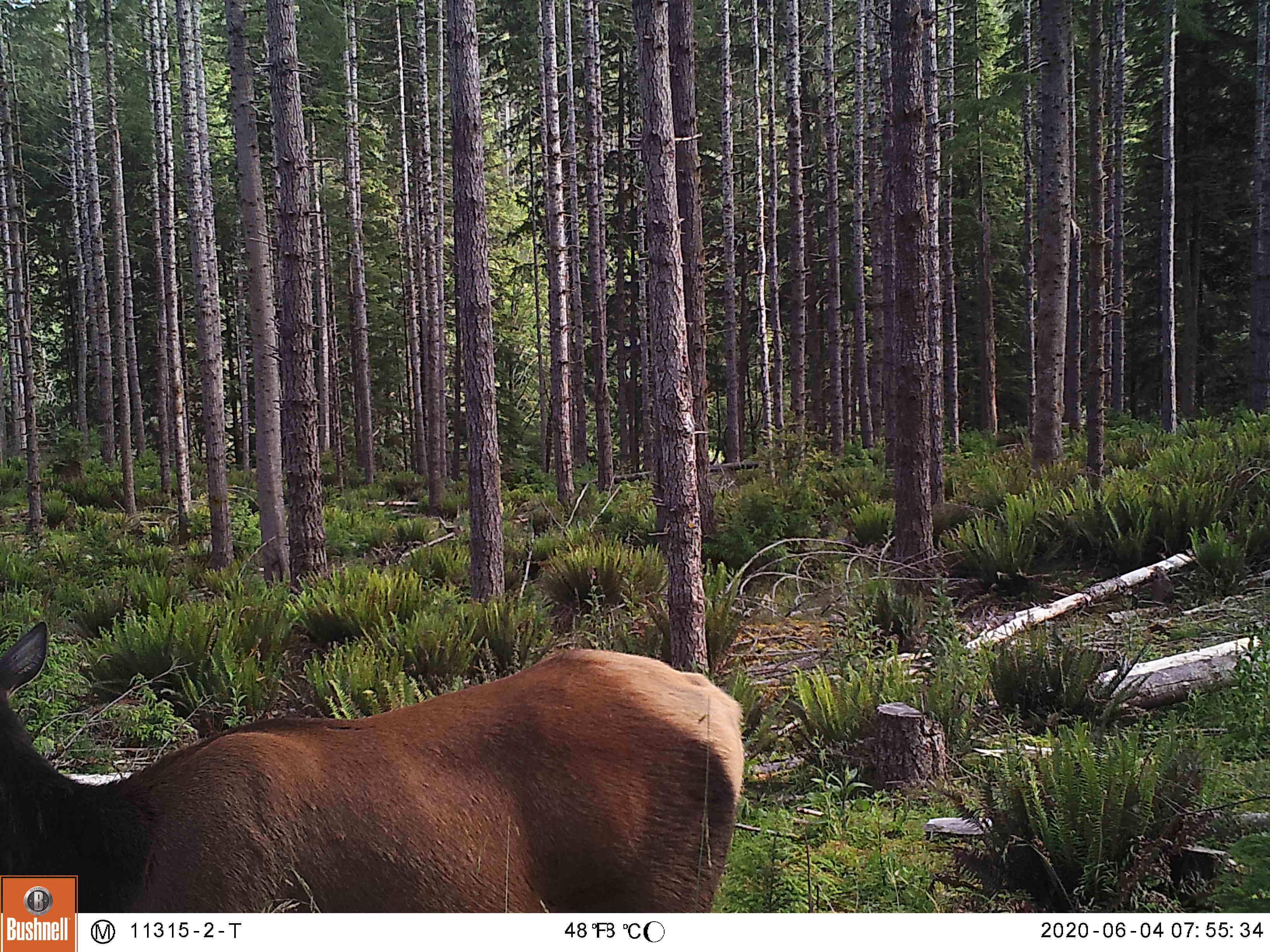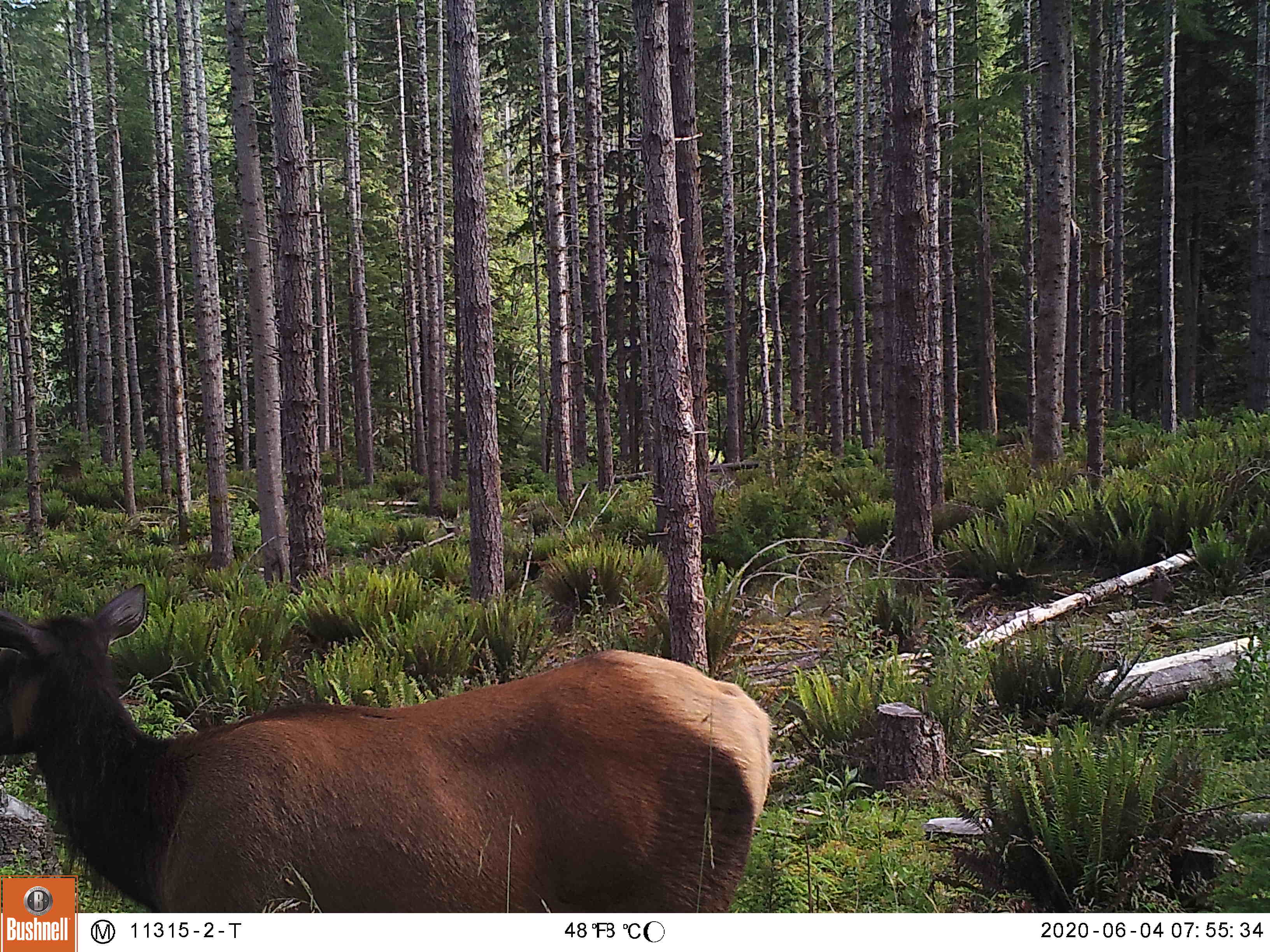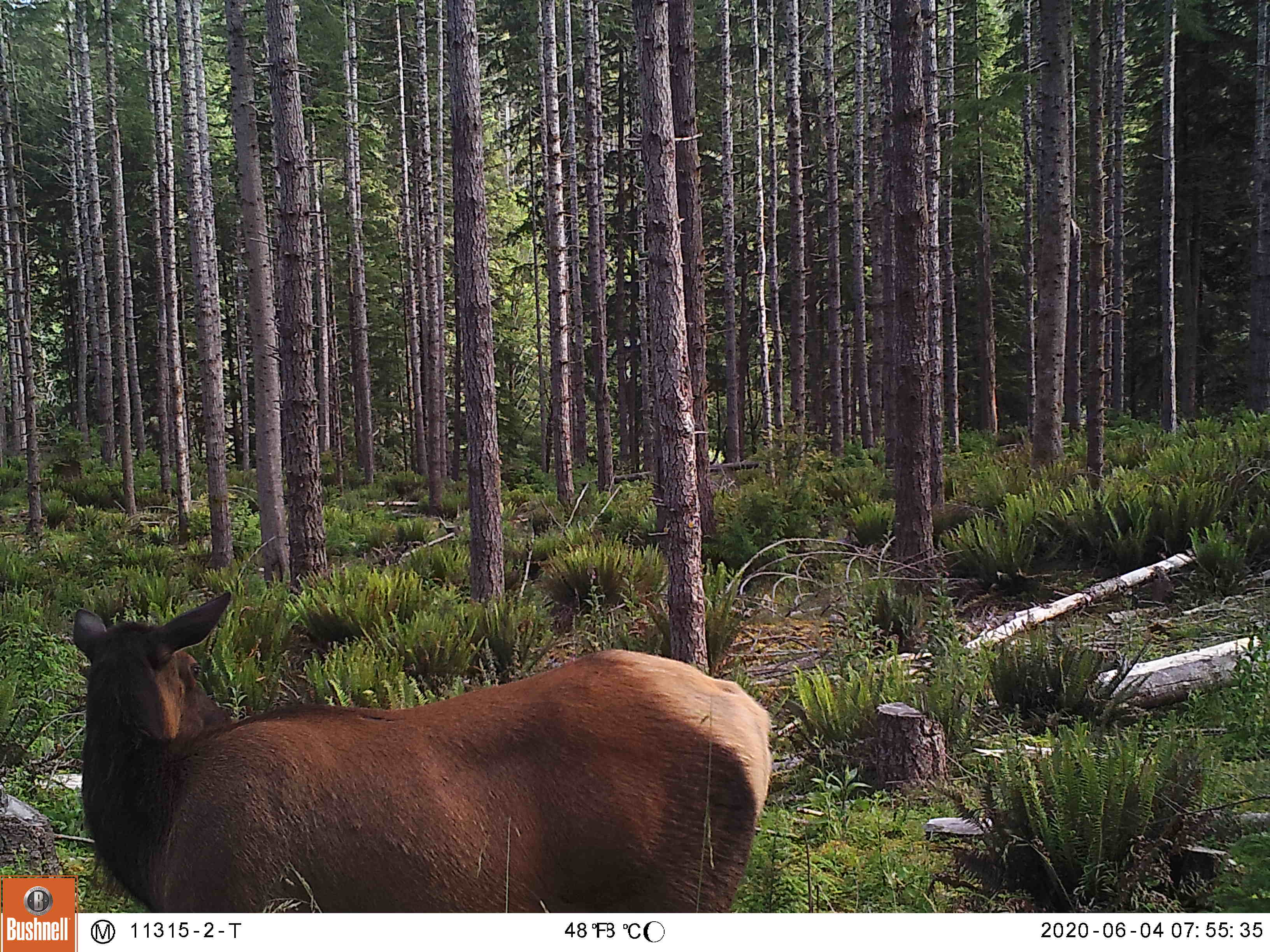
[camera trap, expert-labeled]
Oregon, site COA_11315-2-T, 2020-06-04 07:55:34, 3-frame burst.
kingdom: Animalia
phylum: Chordata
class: Mammalia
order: Artiodactyla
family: Cervidae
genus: Cervus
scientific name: Cervus canadensis roosevelti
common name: roosevelt elk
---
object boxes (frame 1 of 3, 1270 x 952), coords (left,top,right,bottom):
roosevelt elk: (3,604,752,864)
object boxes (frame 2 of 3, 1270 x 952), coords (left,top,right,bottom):
roosevelt elk: (3,574,779,869)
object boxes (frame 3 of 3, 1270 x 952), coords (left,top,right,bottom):
roosevelt elk: (82,578,781,898)